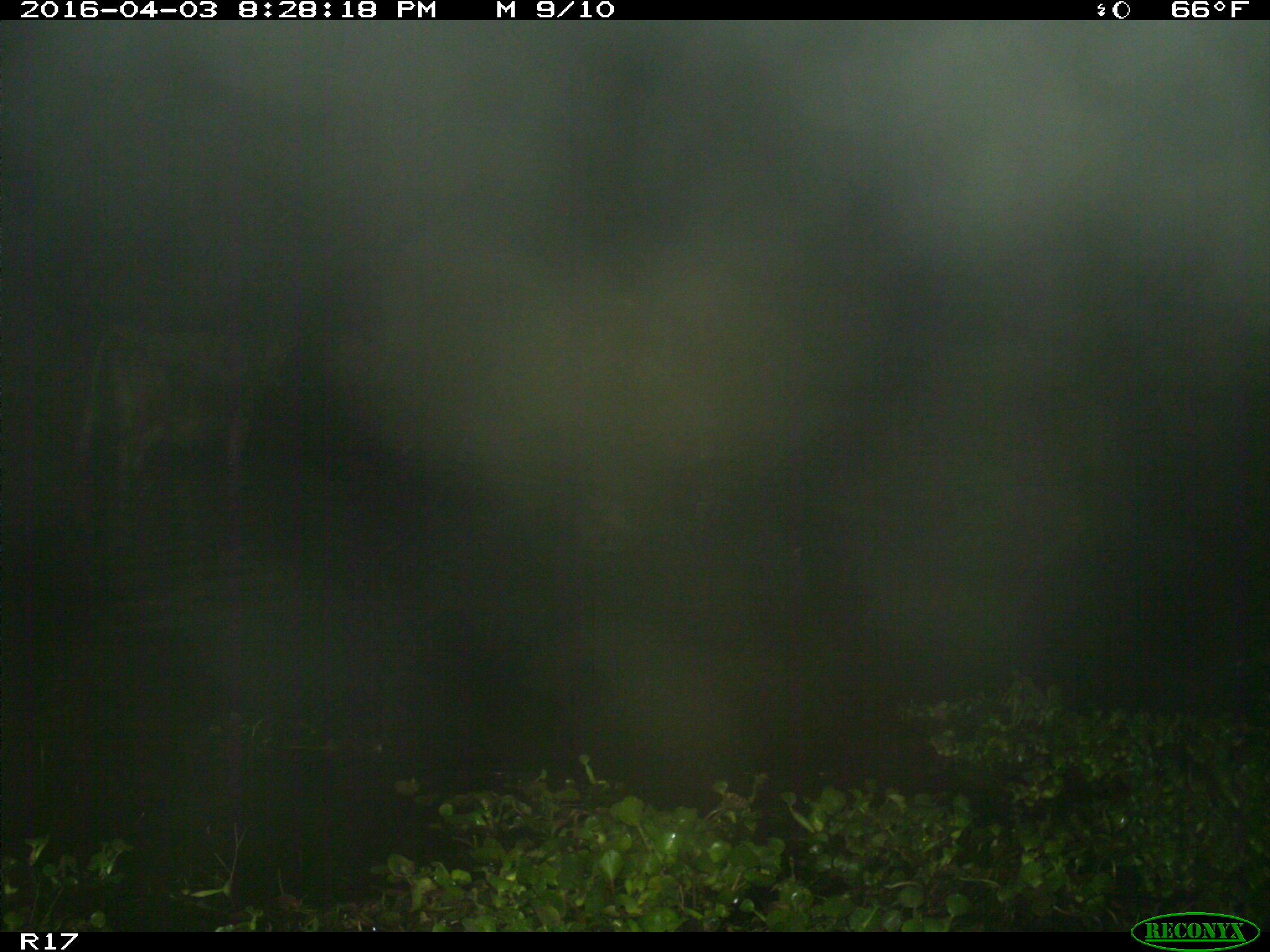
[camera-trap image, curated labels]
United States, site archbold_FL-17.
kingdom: Animalia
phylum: Chordata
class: Mammalia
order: Artiodactyla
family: Bovidae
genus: Bos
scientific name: Bos taurus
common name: domestic cow